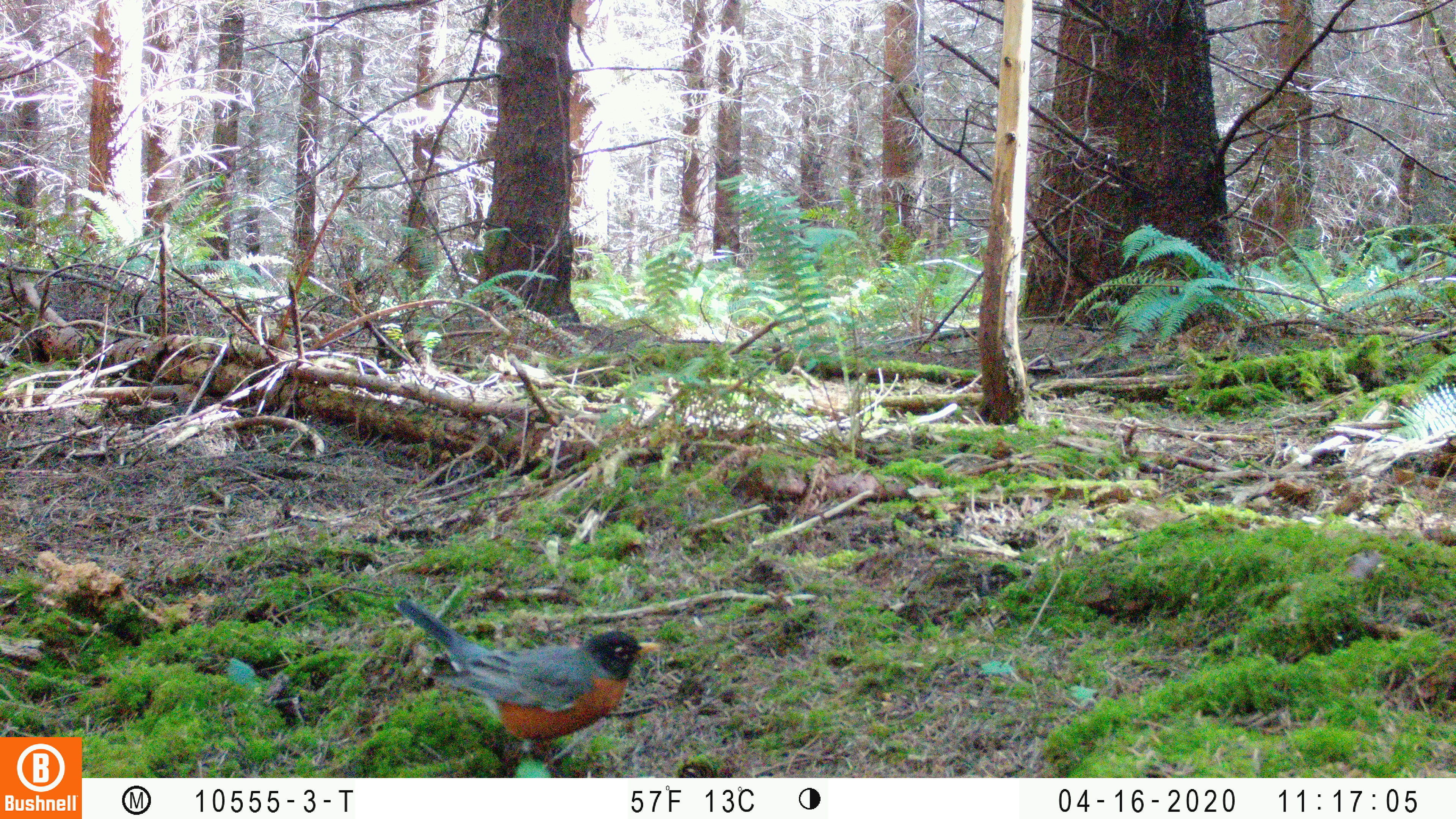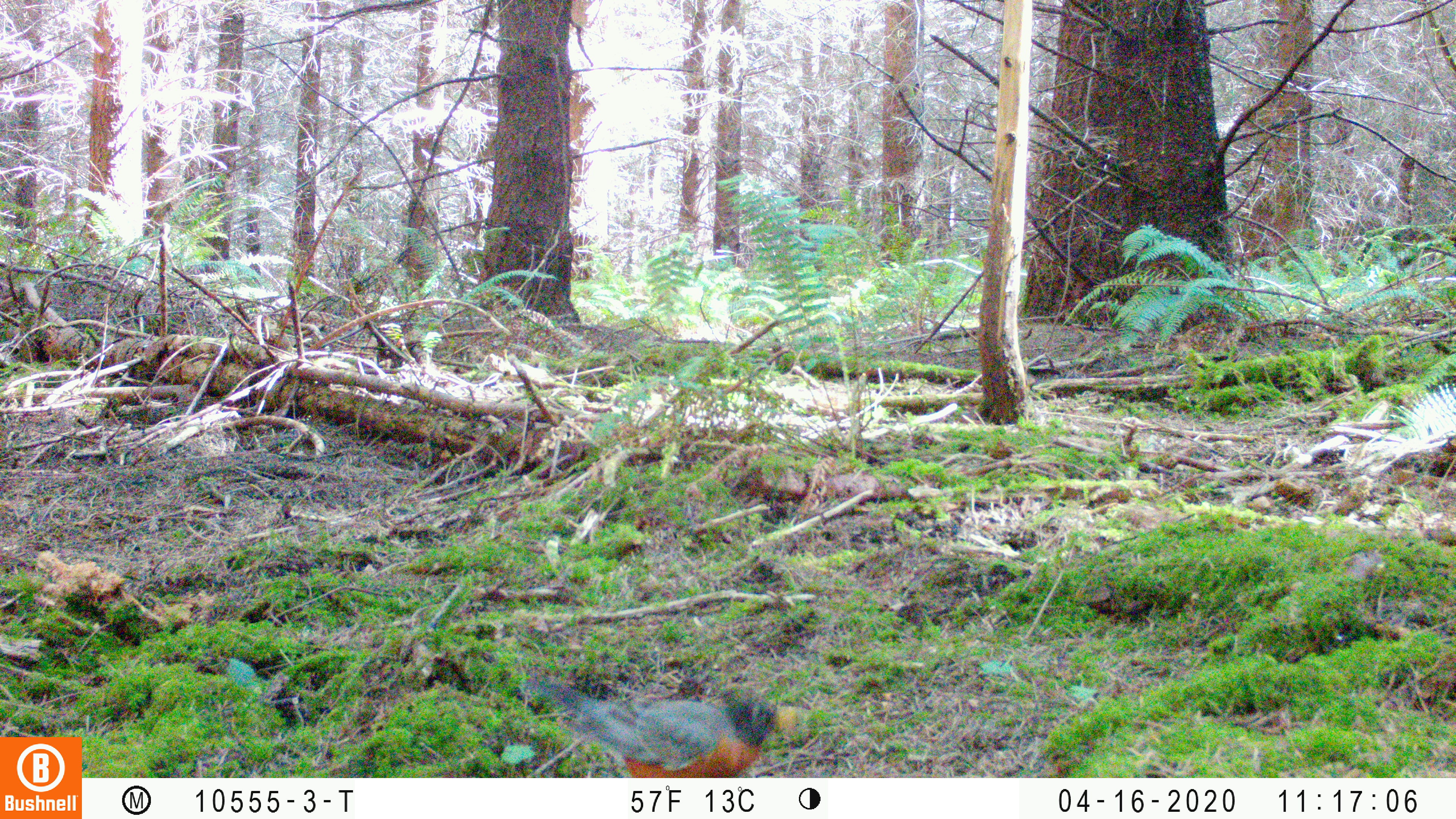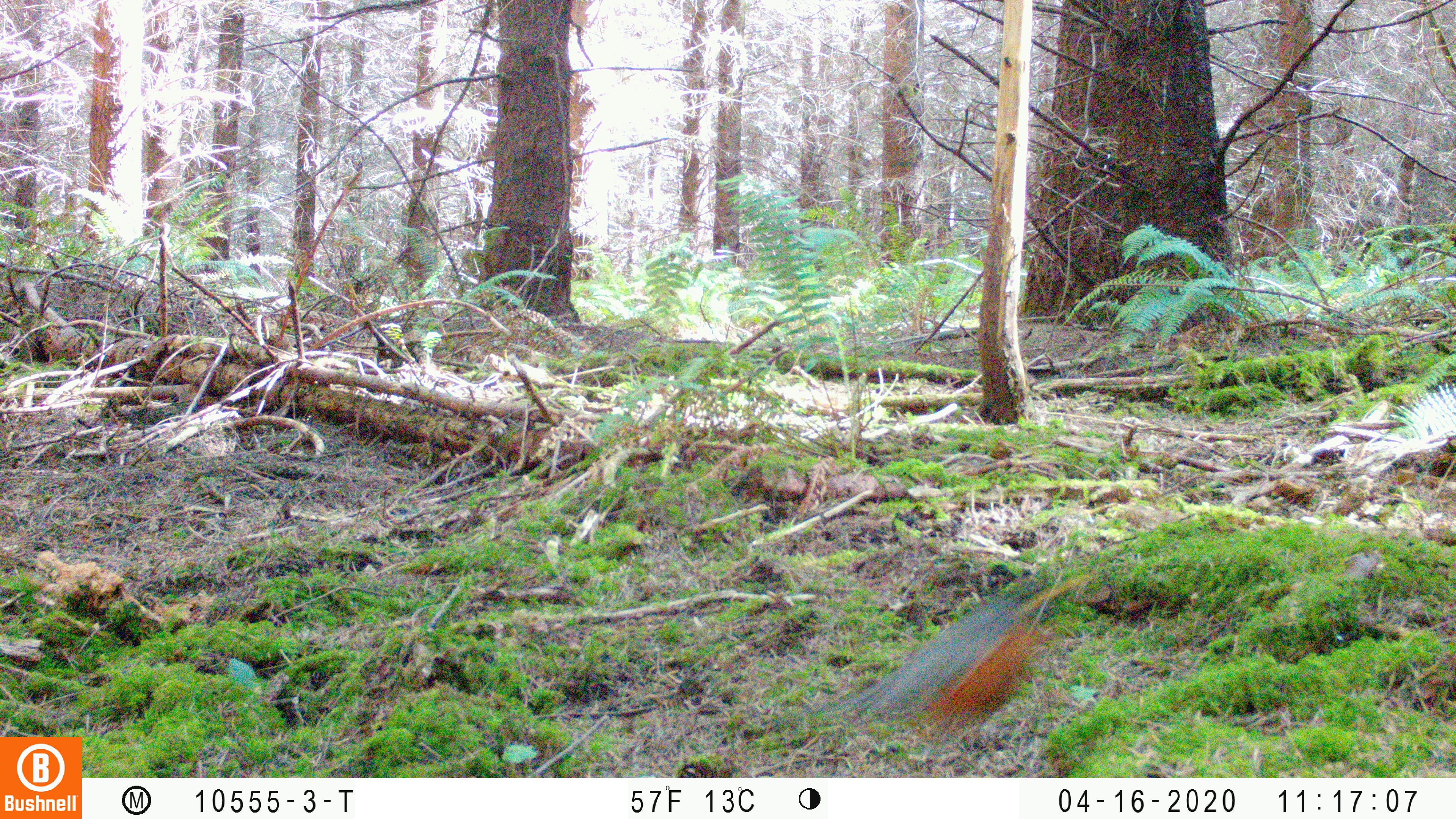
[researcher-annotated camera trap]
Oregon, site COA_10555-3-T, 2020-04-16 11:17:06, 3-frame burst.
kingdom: Animalia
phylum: Chordata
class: Aves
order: Passeriformes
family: Turdidae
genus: Turdus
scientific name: Turdus migratorius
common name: american robin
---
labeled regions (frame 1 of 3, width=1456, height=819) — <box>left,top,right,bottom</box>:
american robin: <box>381,587,679,770</box>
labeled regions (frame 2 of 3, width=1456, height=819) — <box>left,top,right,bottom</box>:
american robin: <box>510,658,816,772</box>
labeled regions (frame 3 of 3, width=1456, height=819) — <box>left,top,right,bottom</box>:
american robin: <box>742,551,1111,764</box>